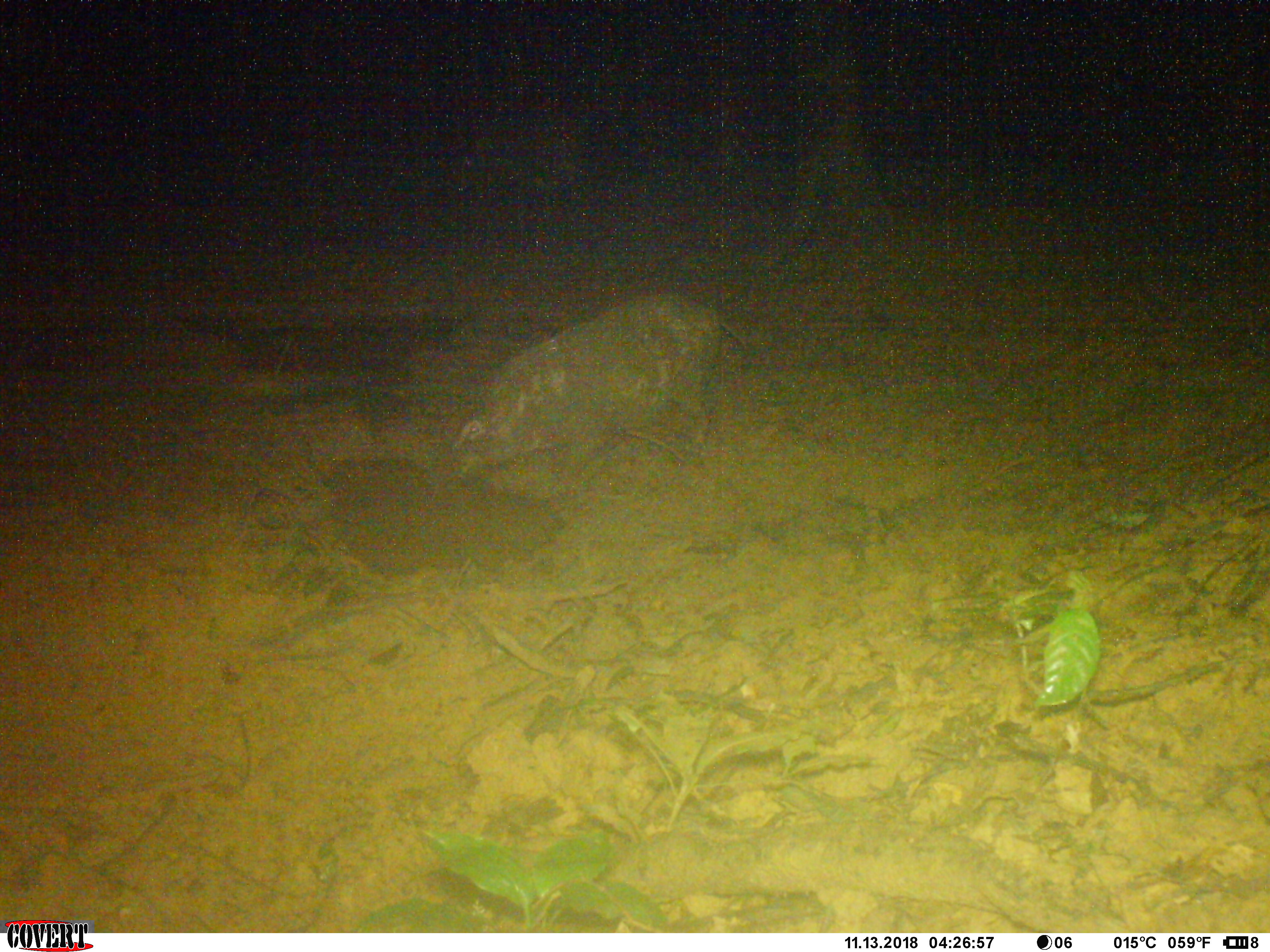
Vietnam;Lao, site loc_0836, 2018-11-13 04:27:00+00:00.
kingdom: Animalia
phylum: Chordata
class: Mammalia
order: Artiodactyla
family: Suidae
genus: Sus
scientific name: Sus scrofa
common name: eurasian wild pig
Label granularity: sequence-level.